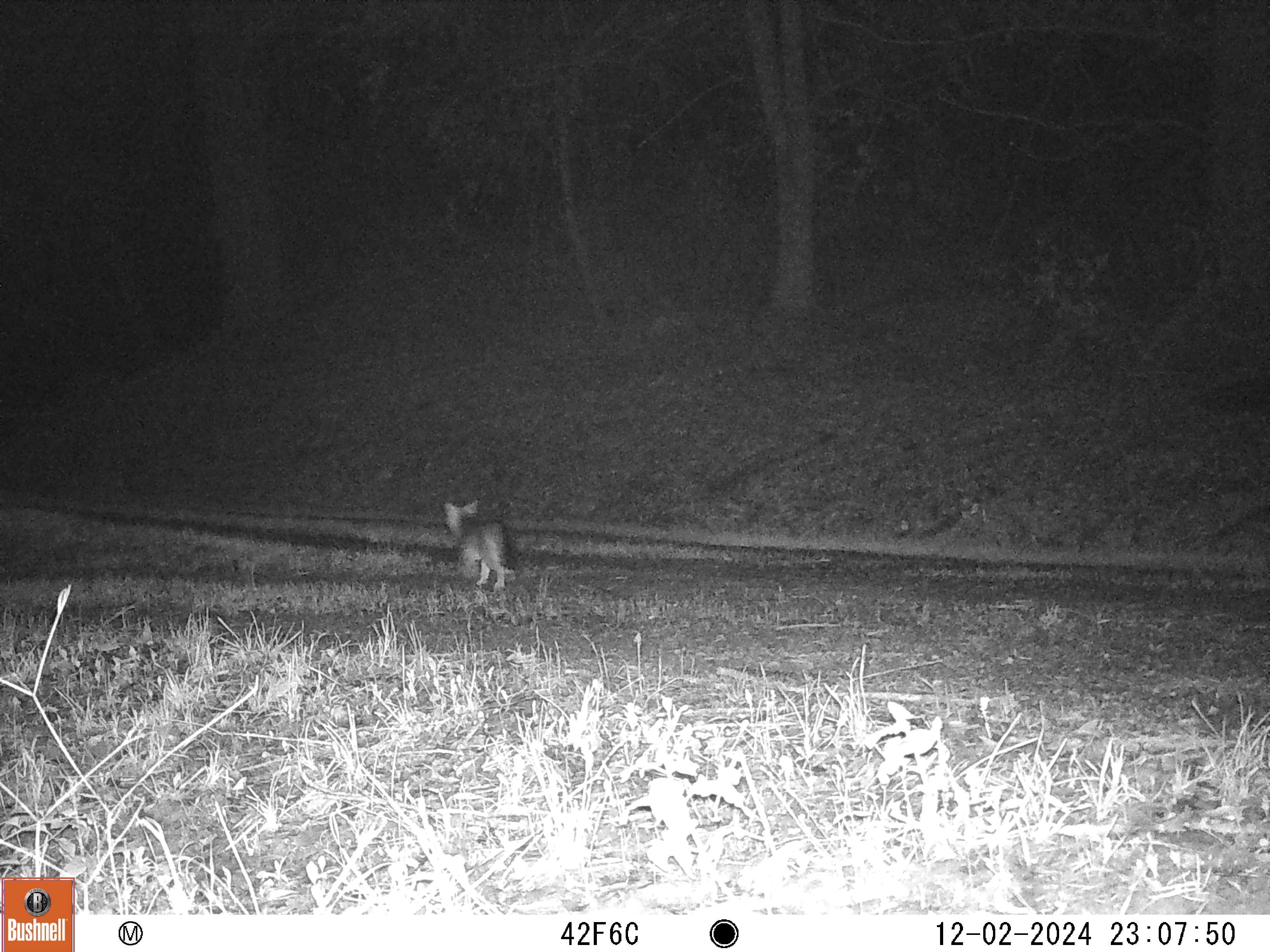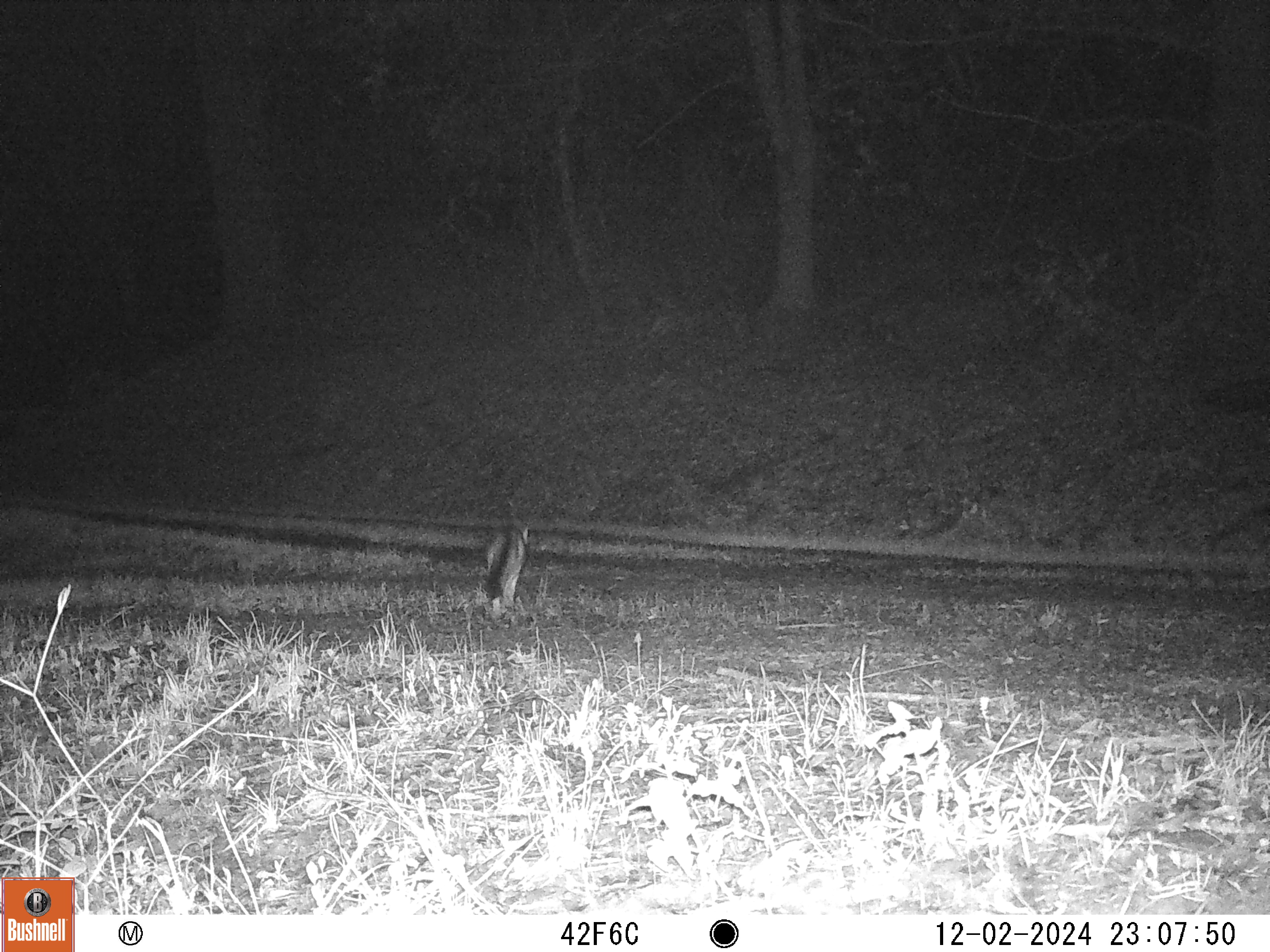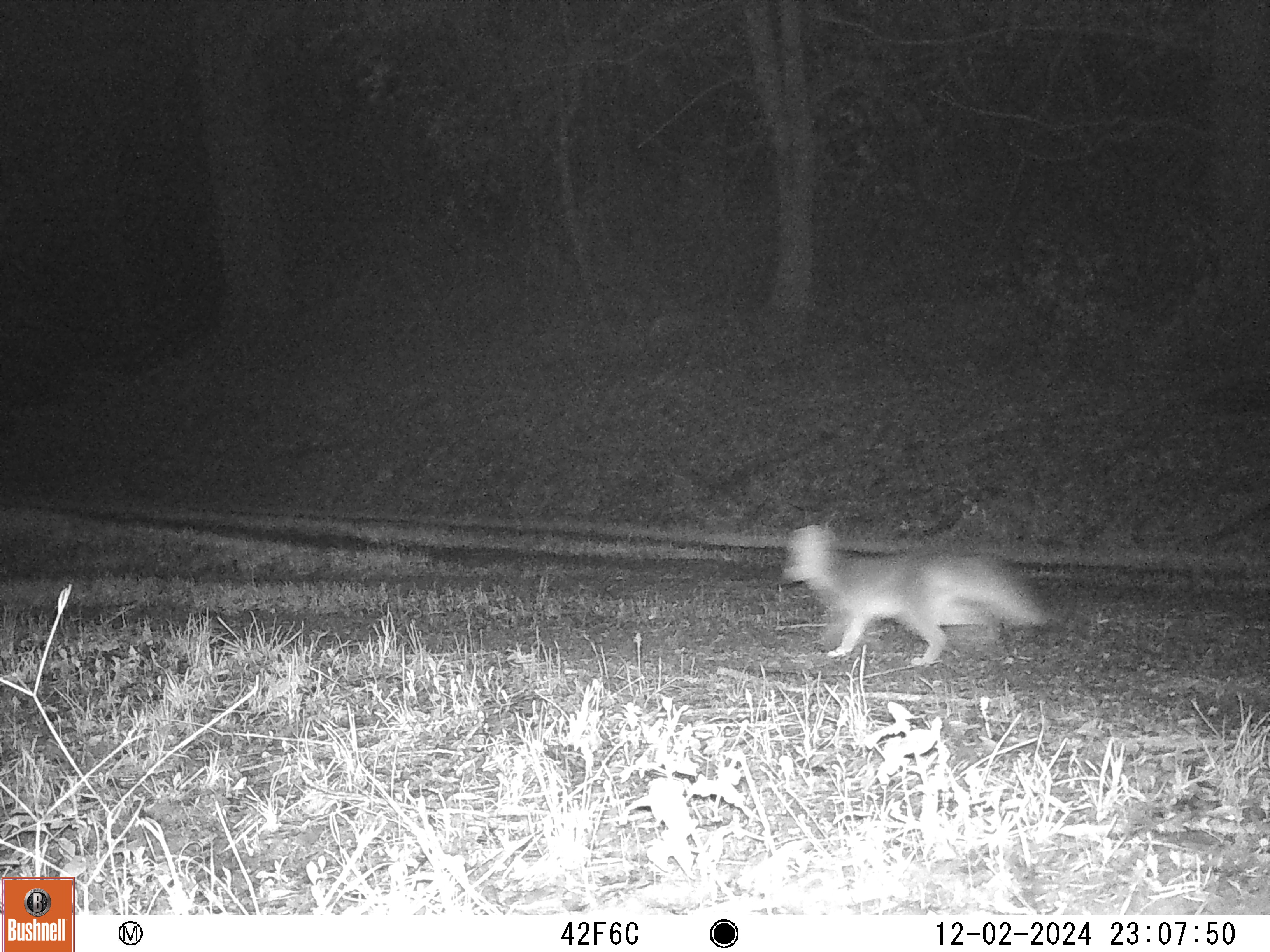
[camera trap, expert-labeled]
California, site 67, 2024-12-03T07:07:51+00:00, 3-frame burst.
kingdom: Animalia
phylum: Chordata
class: Mammalia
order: Carnivora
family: Canidae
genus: Urocyon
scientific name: Urocyon cinereoargenteus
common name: gray fox